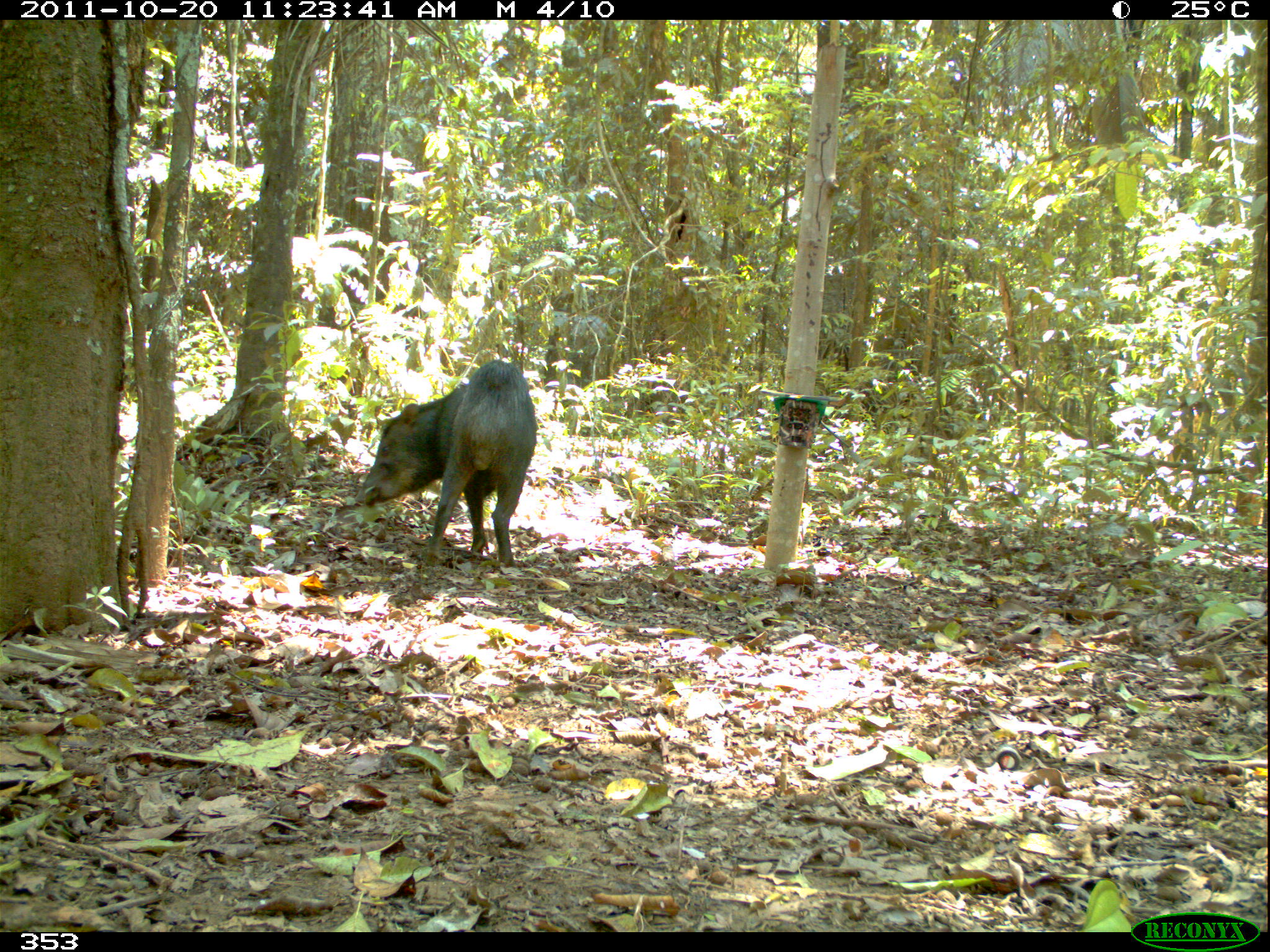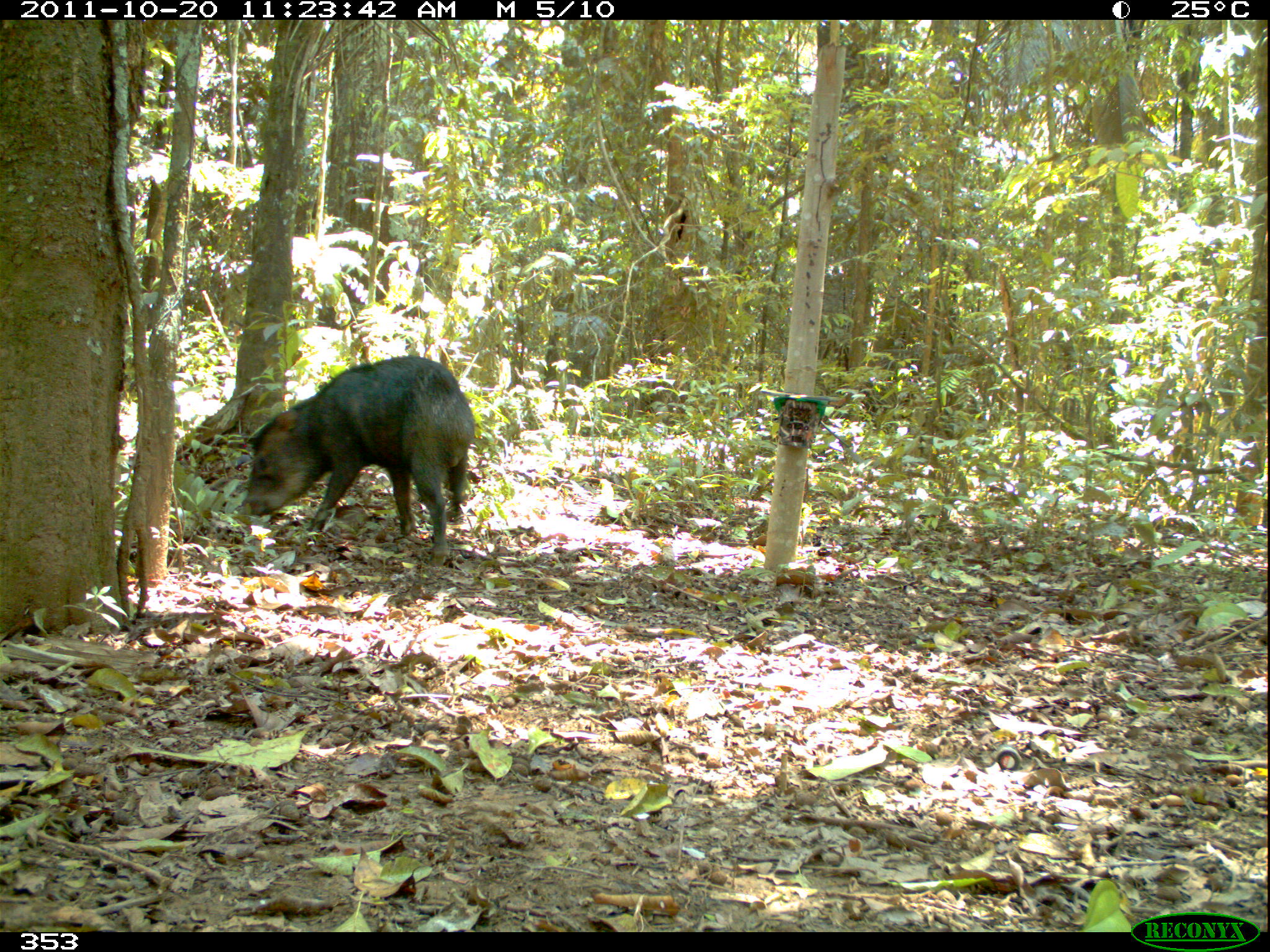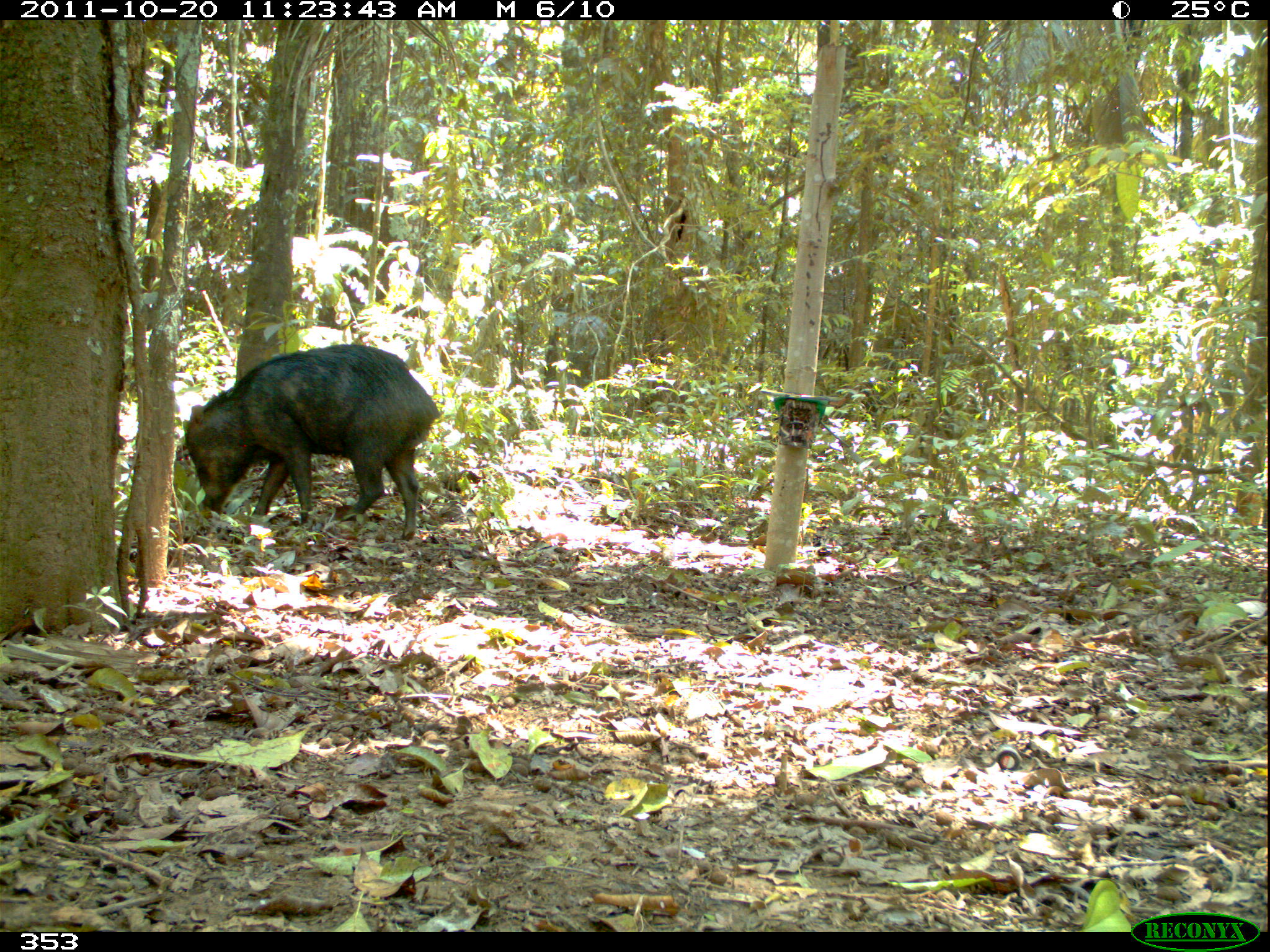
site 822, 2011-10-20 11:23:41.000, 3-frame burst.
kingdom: Animalia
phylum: Chordata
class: Mammalia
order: Artiodactyla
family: Tayassuidae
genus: Tayassu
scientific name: Tayassu pecari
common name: white-lipped peccary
Tayassu pecari (white-lipped peccary).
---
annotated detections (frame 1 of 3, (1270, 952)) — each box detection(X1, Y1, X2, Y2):
tayassu pecari: detection(353, 360, 537, 574)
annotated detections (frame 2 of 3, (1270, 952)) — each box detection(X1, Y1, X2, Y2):
tayassu pecari: detection(243, 354, 475, 568)